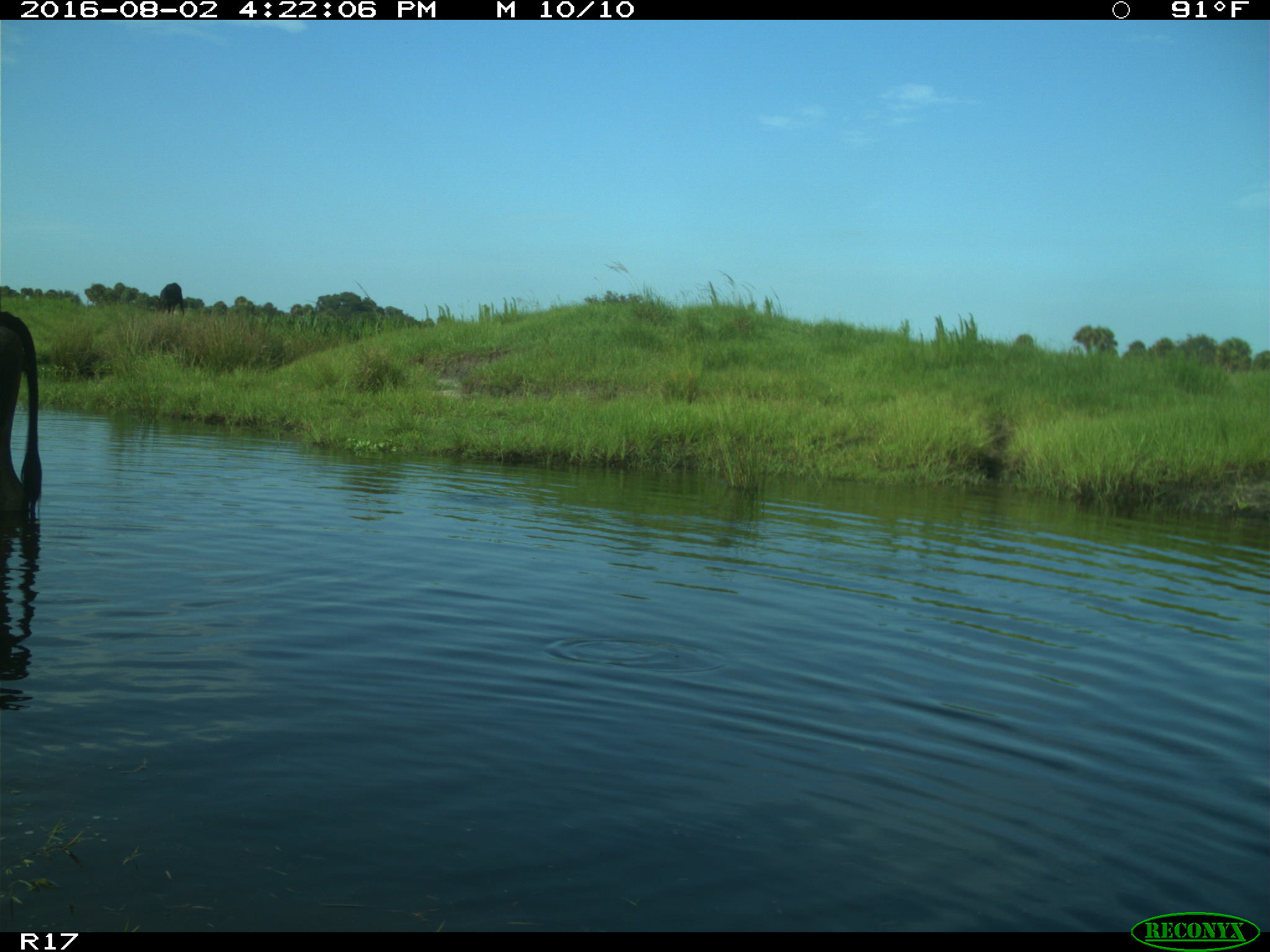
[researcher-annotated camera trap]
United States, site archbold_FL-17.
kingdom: Animalia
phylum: Chordata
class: Mammalia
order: Artiodactyla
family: Bovidae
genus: Bos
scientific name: Bos taurus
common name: domestic cow